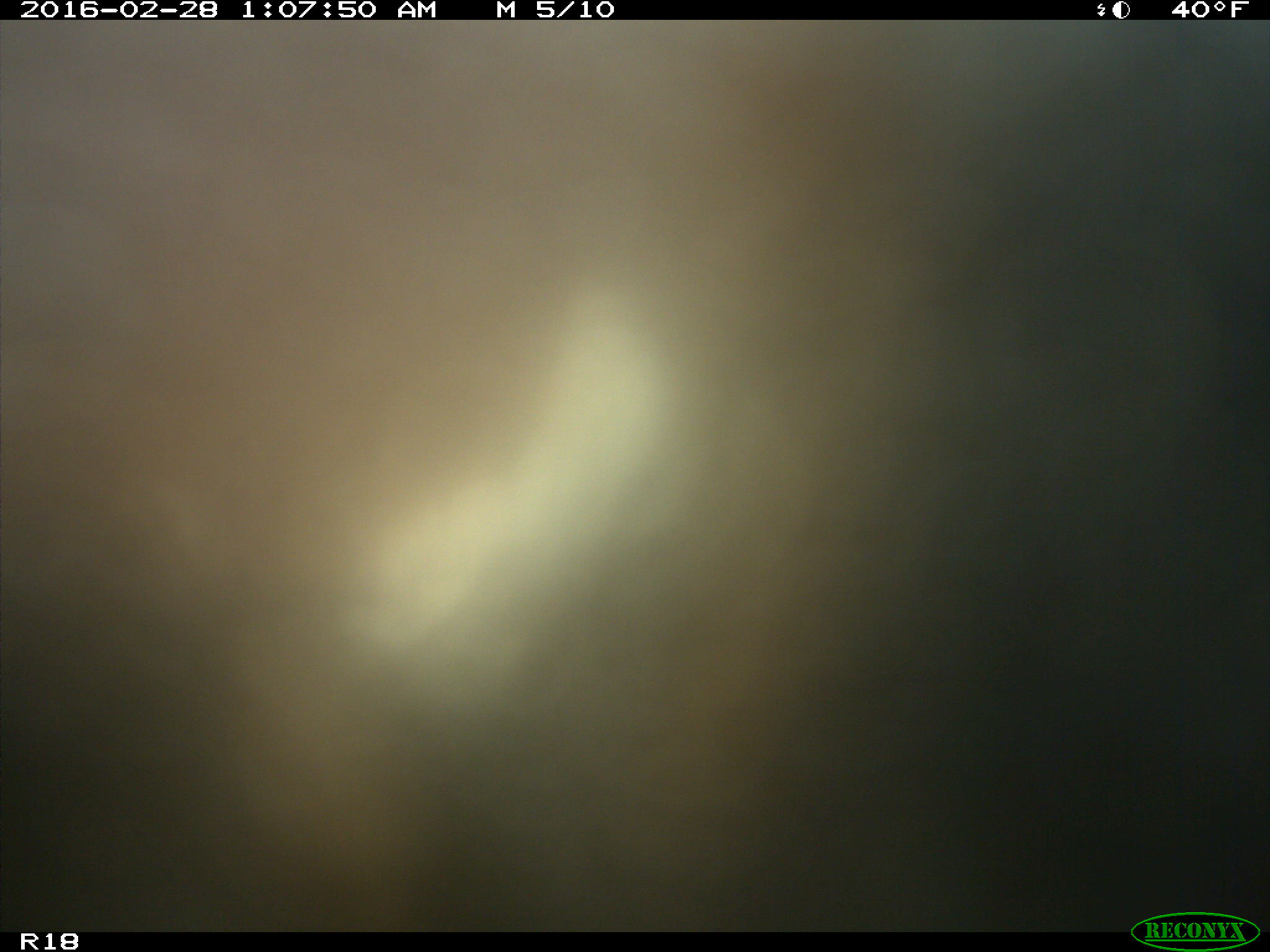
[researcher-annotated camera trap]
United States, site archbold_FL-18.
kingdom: Animalia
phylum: Chordata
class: Mammalia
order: Artiodactyla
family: Bovidae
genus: Bos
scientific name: Bos taurus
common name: domestic cow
Bos taurus (domestic cow).